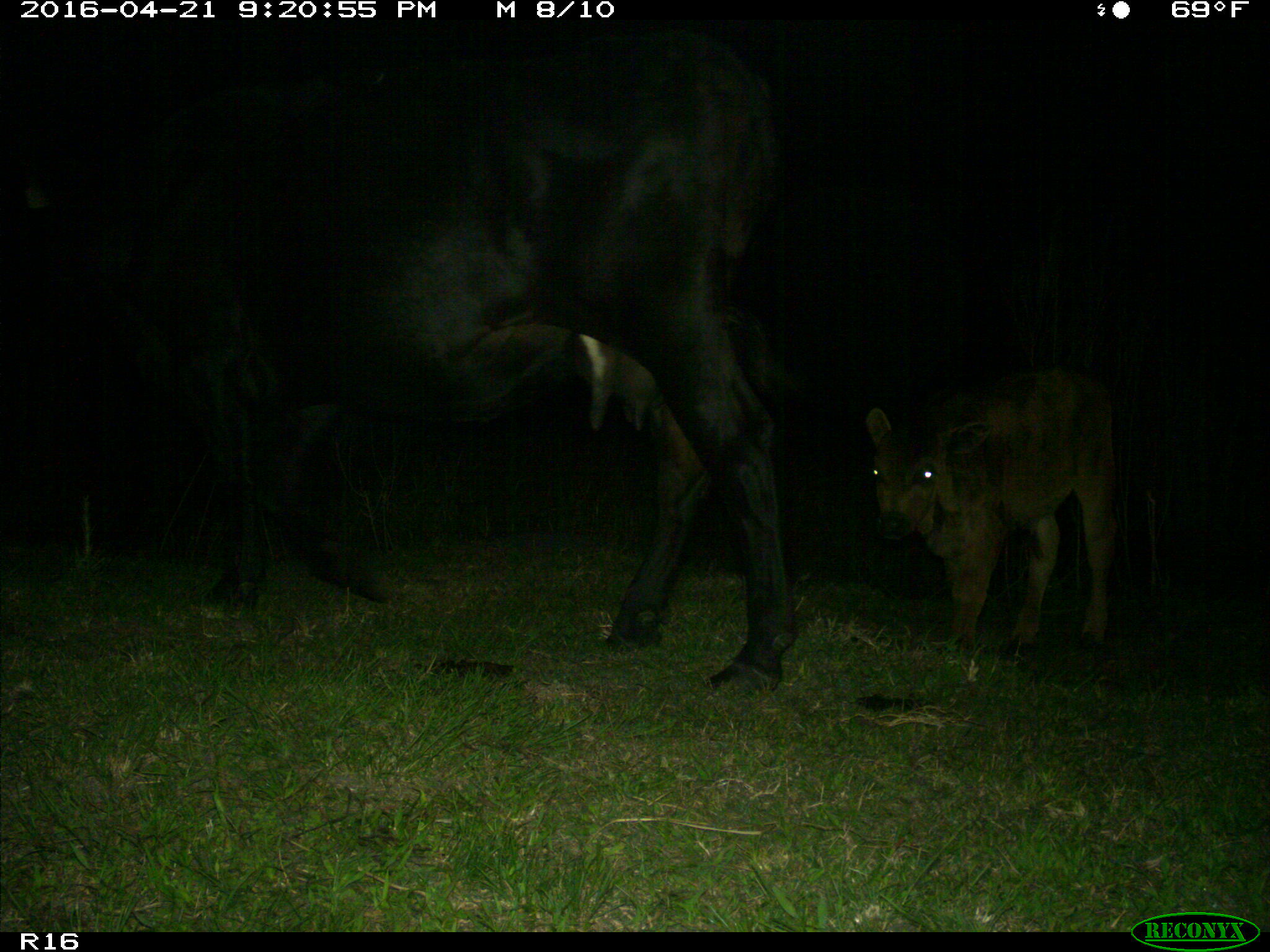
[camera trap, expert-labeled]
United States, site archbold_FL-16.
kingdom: Animalia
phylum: Chordata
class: Mammalia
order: Artiodactyla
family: Bovidae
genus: Bos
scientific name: Bos taurus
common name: domestic cow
Bos taurus (domestic cow).